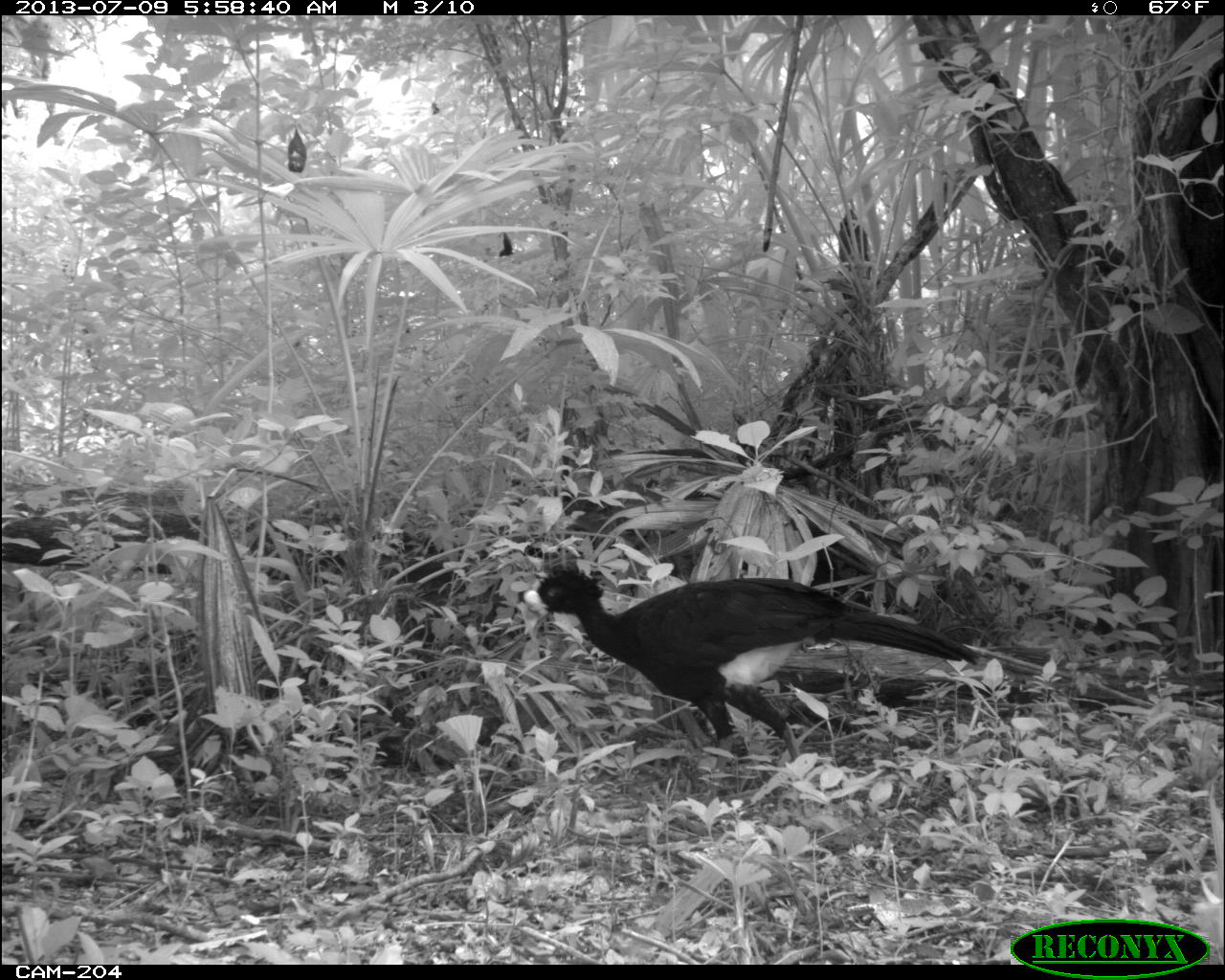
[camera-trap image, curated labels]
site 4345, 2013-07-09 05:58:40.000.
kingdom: Animalia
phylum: Chordata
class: Aves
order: Galliformes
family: Cracidae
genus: Crax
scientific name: Crax rubra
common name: great curassow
Crax rubra (great curassow), count 1, sex male.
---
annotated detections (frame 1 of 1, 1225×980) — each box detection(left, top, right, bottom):
crax rubra: detection(522, 557, 982, 796)